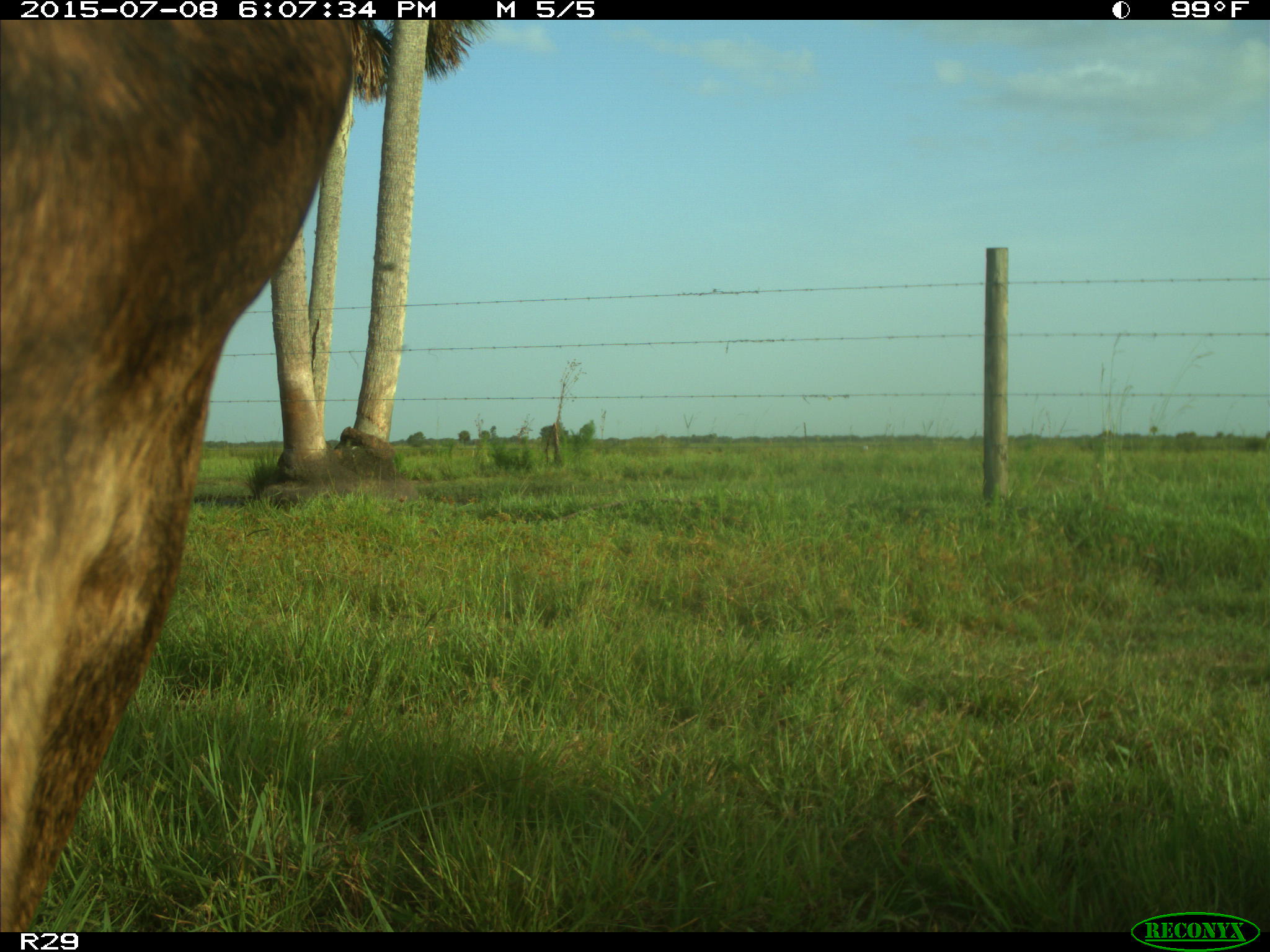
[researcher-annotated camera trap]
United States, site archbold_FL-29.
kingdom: Animalia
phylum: Chordata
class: Mammalia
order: Artiodactyla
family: Bovidae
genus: Bos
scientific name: Bos taurus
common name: domestic cow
Bos taurus (domestic cow).